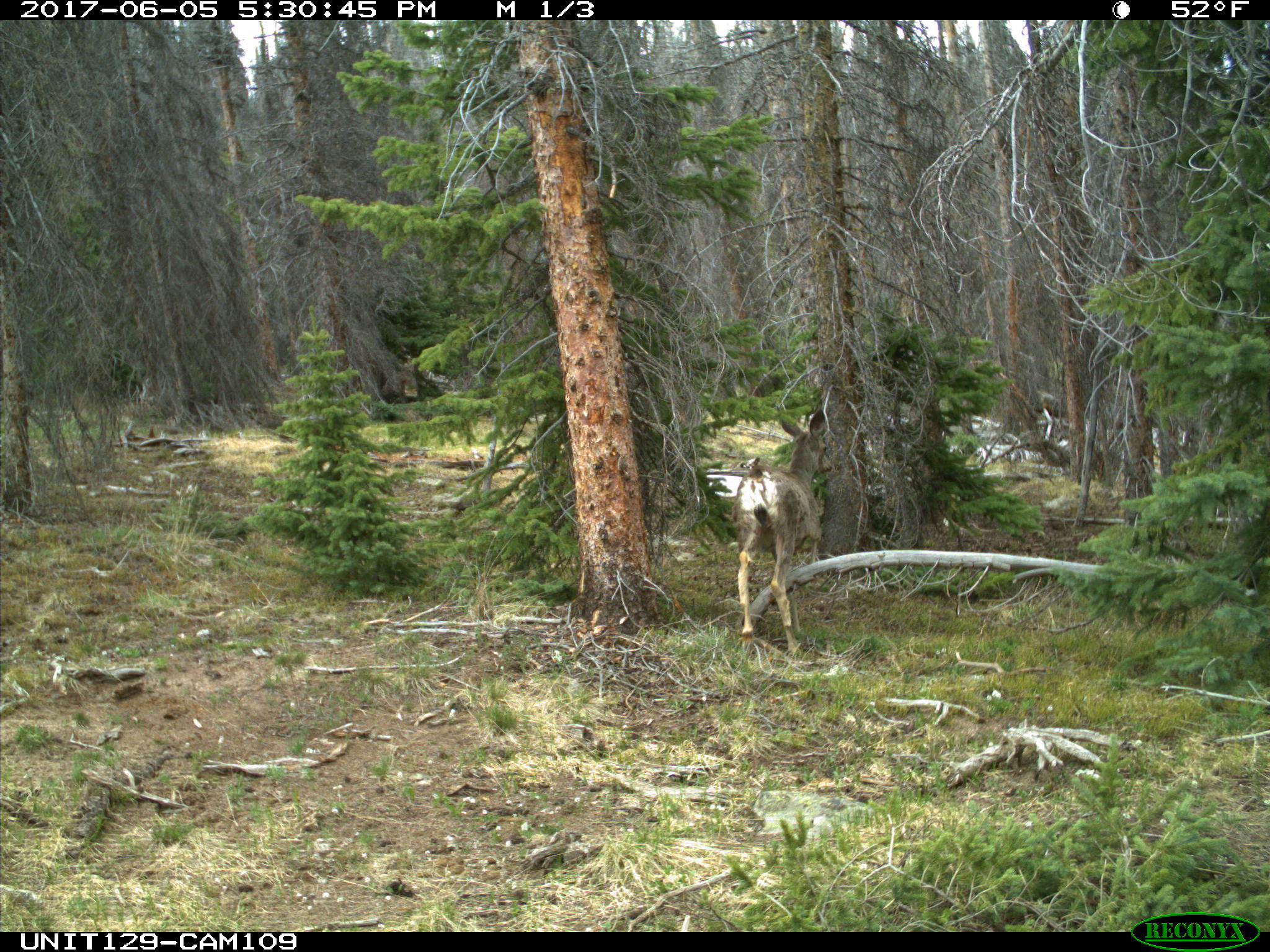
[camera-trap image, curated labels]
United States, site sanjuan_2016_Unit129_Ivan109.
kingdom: Animalia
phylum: Chordata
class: Mammalia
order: Artiodactyla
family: Cervidae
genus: Odocoileus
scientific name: Odocoileus hemionus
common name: mule deer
Odocoileus hemionus (mule deer).